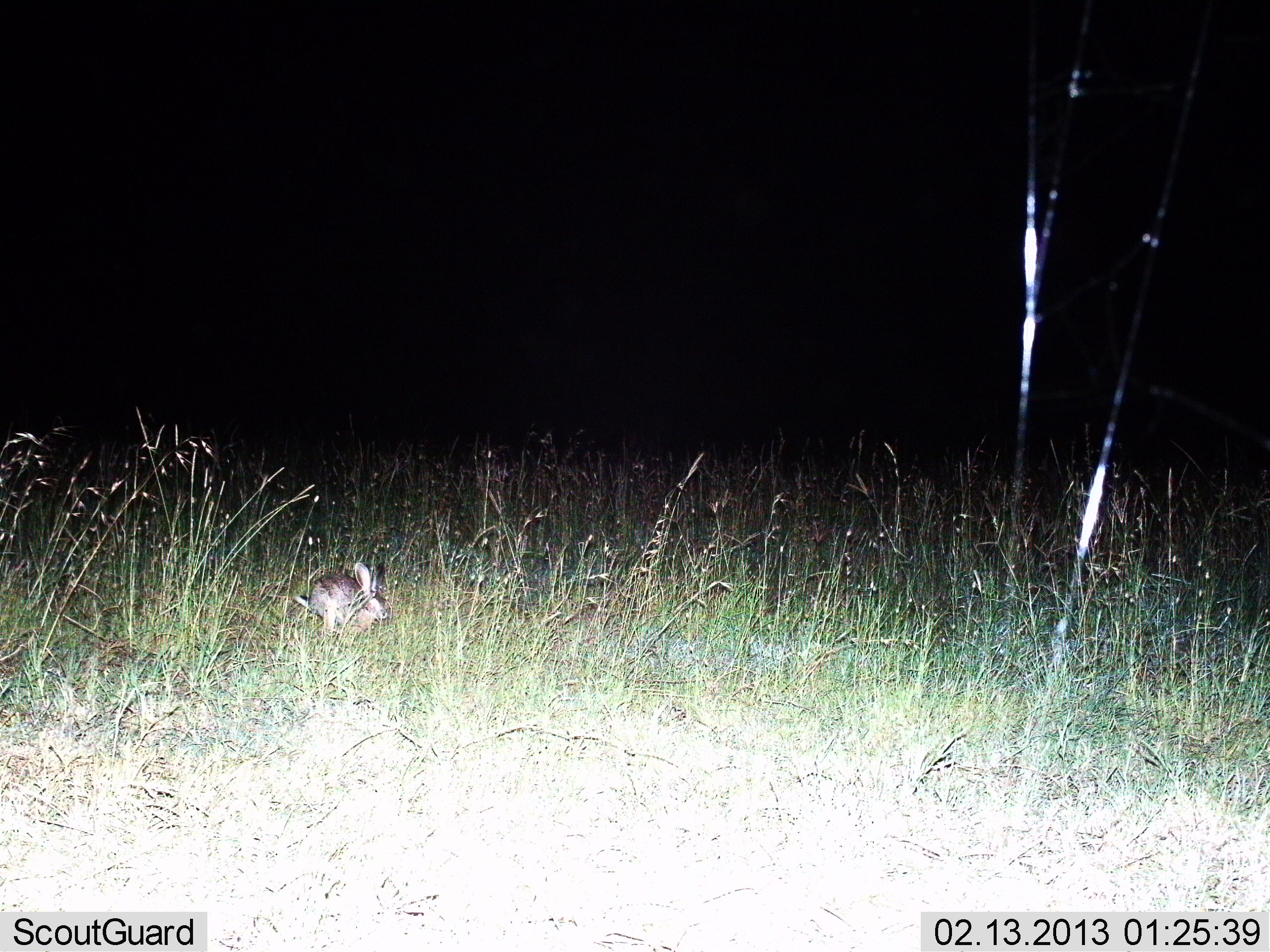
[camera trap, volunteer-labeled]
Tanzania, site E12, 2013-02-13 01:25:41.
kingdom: Animalia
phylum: Chordata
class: Mammalia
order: Lagomorpha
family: Leporidae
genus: Lepus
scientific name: Lepus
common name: hare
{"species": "hare (Lepus)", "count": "1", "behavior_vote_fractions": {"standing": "12%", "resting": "6%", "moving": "81%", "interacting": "0%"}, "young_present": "0%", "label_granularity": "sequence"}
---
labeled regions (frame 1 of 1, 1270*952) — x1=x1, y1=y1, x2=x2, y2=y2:
animal: x1=296, y1=562, x2=392, y2=638